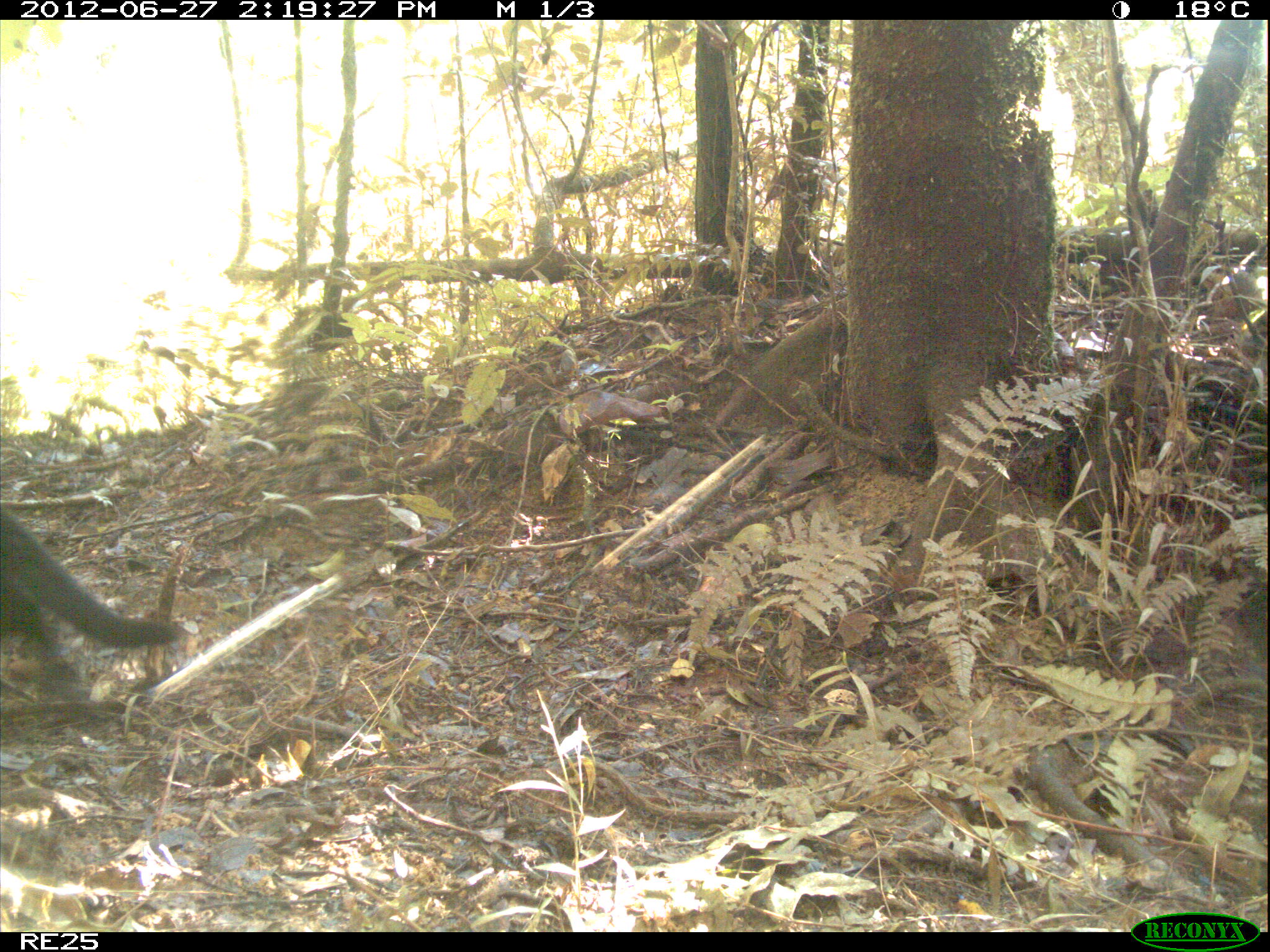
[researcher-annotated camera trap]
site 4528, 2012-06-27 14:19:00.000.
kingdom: Animalia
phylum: Chordata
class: Mammalia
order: Carnivora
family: Felidae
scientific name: Felidae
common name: felids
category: felis sp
Felis sp (felids) (Felidae), count 1.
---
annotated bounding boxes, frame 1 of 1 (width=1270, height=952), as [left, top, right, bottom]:
felis sp: [0, 514, 178, 697]